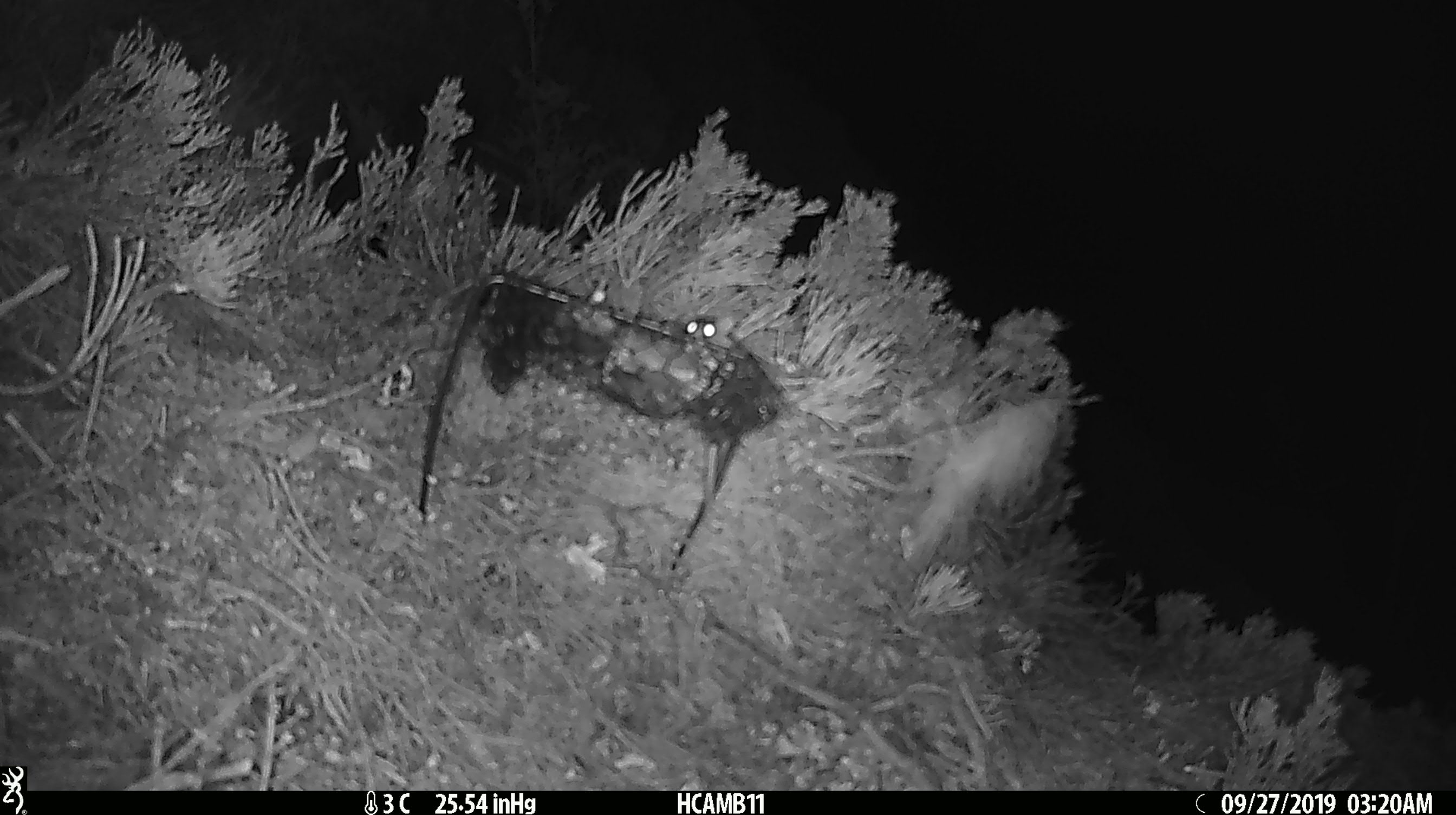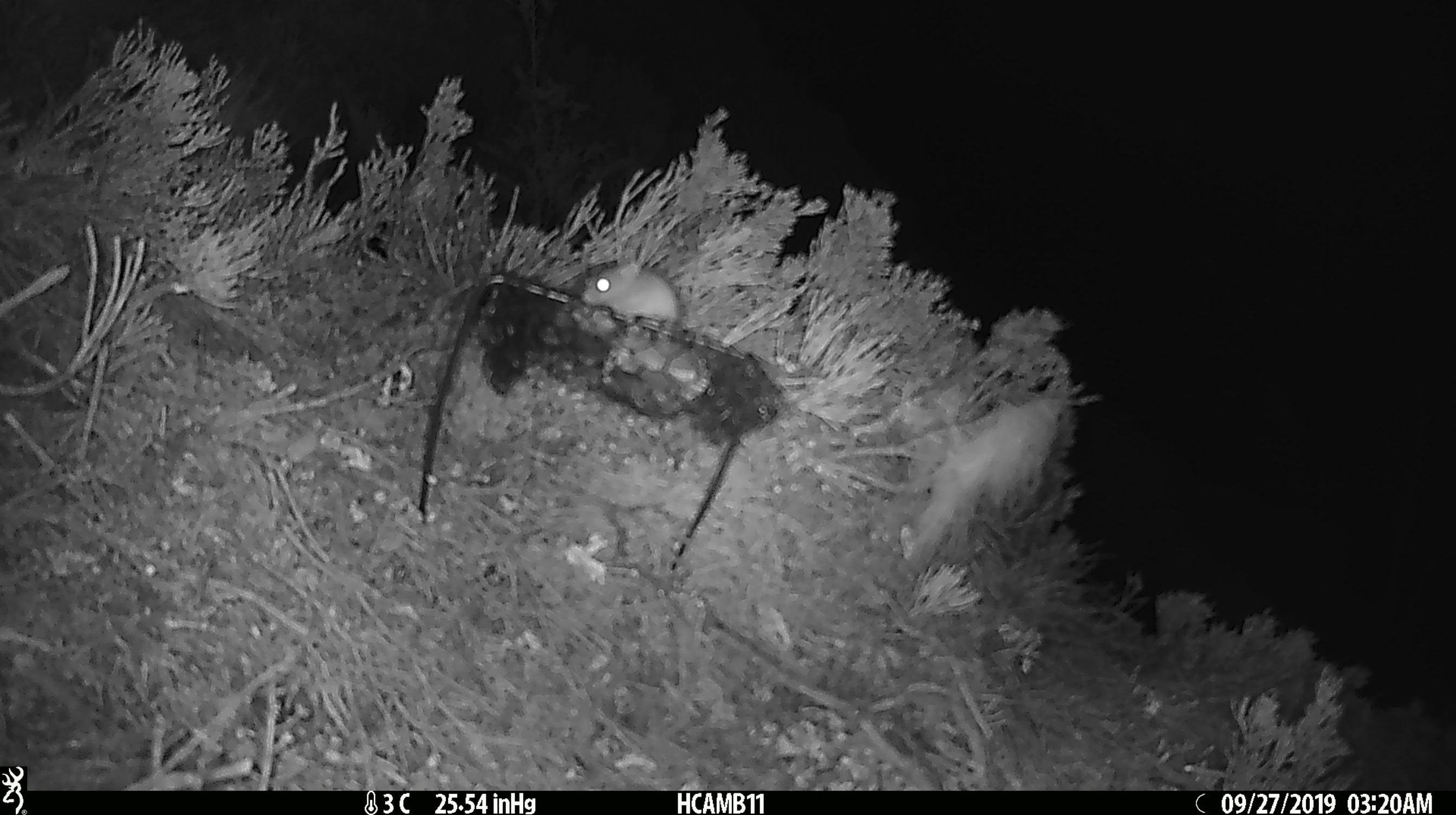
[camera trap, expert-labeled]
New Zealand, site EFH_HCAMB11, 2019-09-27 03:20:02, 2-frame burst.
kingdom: Animalia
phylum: Chordata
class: Mammalia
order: Rodentia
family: Muridae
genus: Mus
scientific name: Mus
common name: mouse